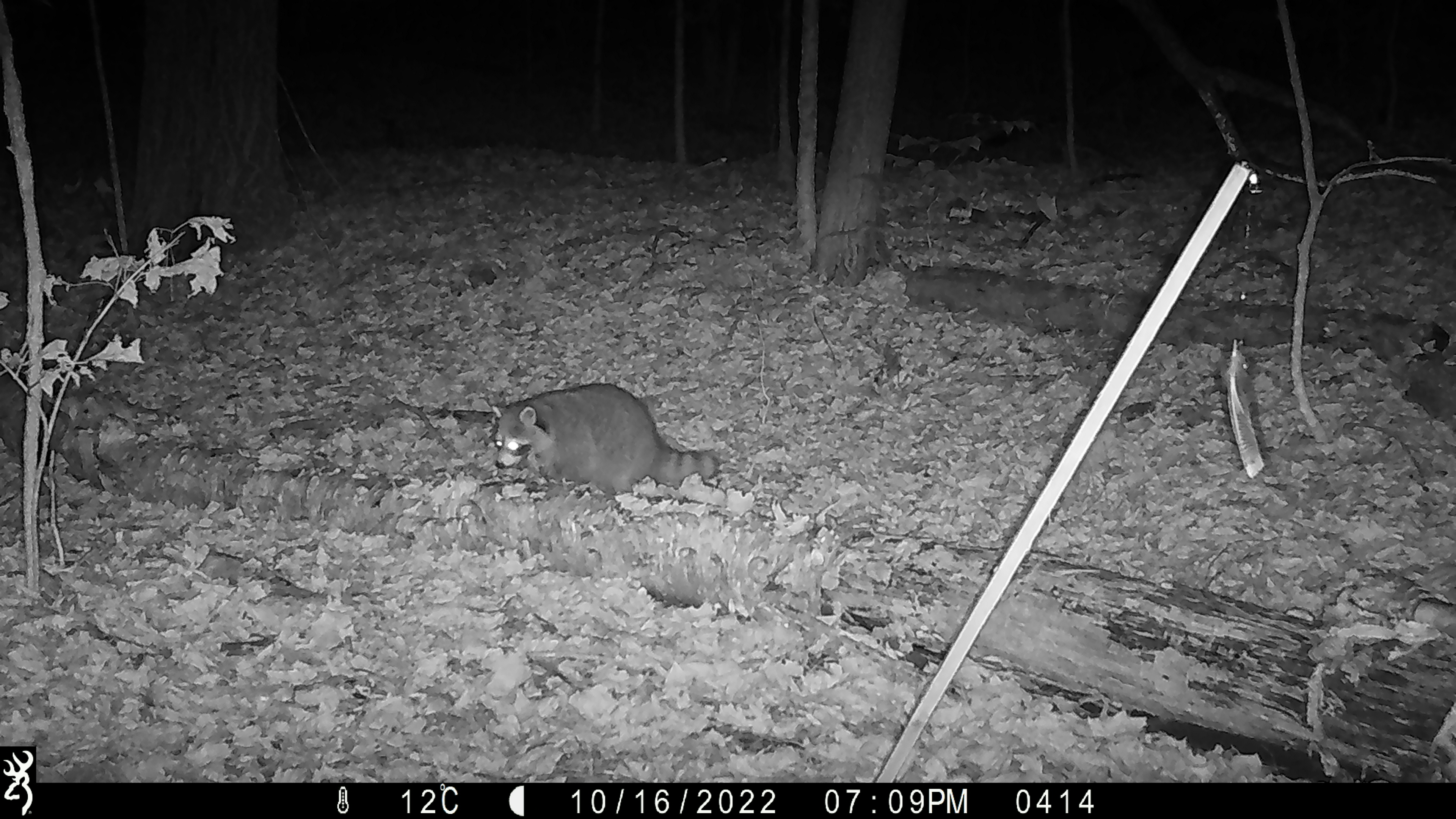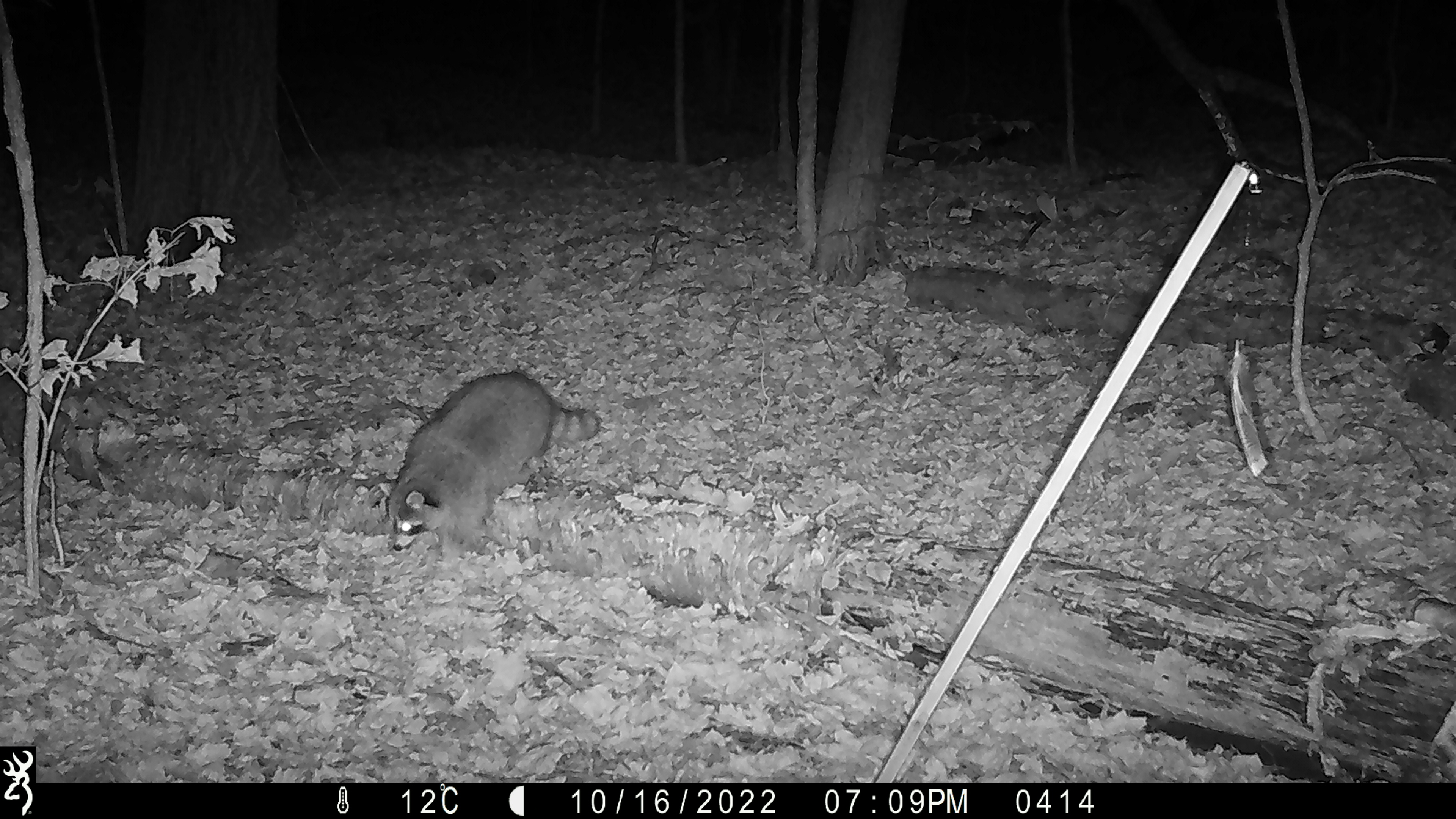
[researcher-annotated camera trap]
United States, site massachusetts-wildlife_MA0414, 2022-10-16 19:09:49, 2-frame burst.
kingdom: Animalia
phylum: Chordata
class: Mammalia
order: Carnivora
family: Procyonidae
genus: Procyon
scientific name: Procyon lotor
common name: raccoon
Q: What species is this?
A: Raccoon (Procyon lotor).